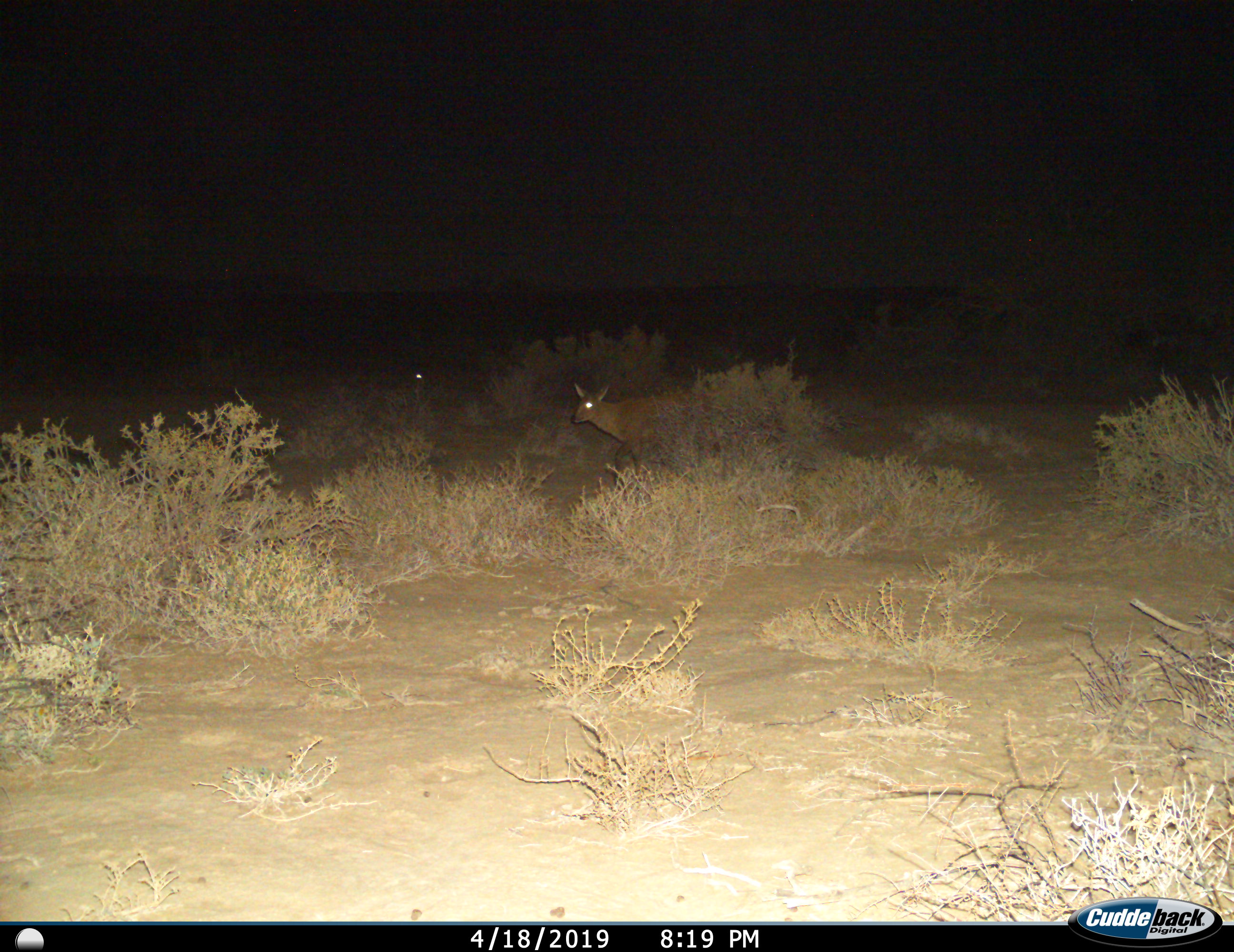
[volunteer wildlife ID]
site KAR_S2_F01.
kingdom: Animalia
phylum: Chordata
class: Mammalia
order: Artiodactyla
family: Bovidae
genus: Sylvicapra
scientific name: Sylvicapra grimmia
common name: common duiker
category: duikercommongrey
Duikercommongrey (common duiker) (Sylvicapra grimmia), count 1. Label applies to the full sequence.